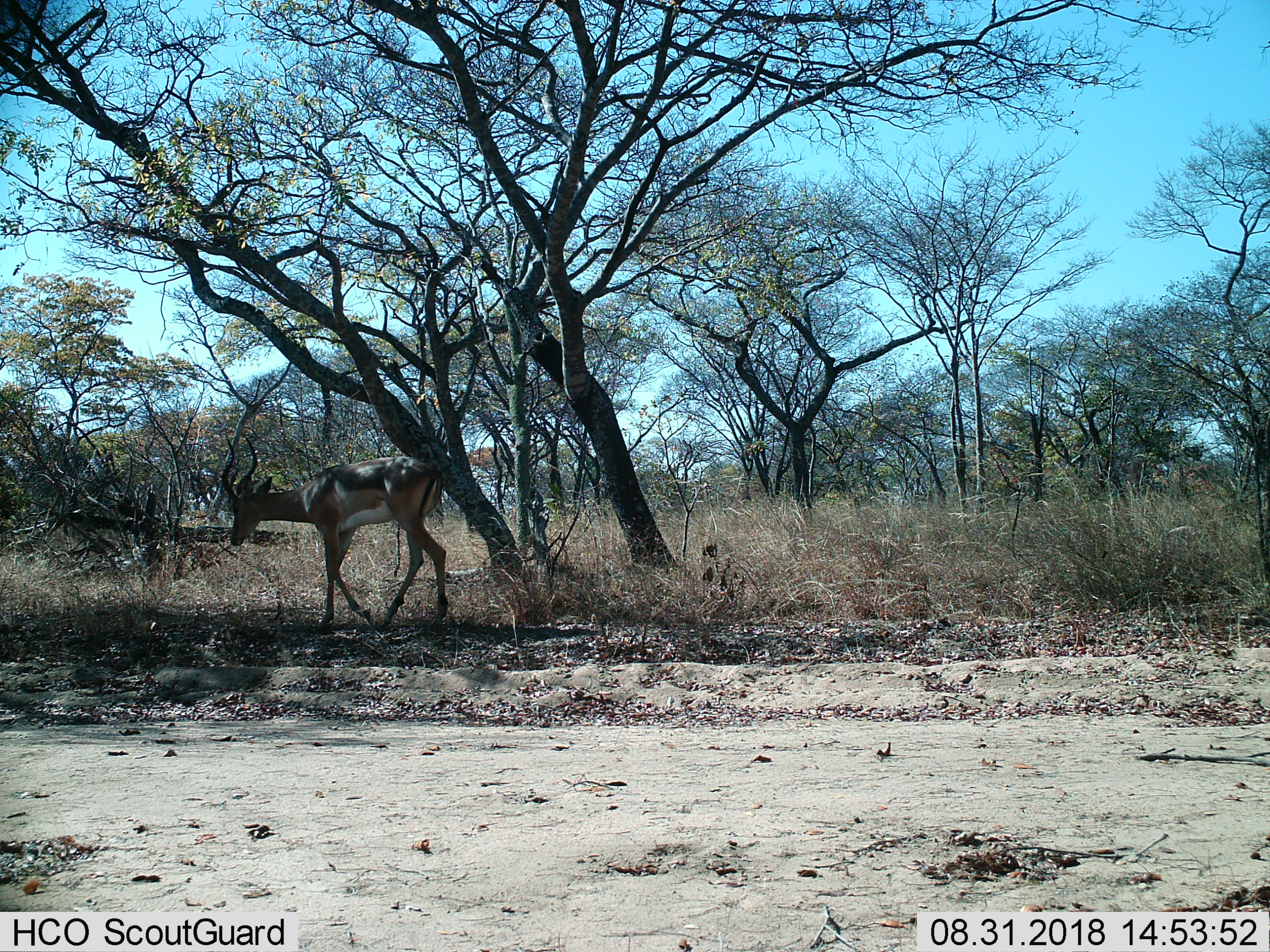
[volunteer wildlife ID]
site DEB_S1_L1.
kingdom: Animalia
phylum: Chordata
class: Mammalia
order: Artiodactyla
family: Bovidae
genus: Aepyceros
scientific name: Aepyceros melampus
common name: impala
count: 1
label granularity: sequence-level